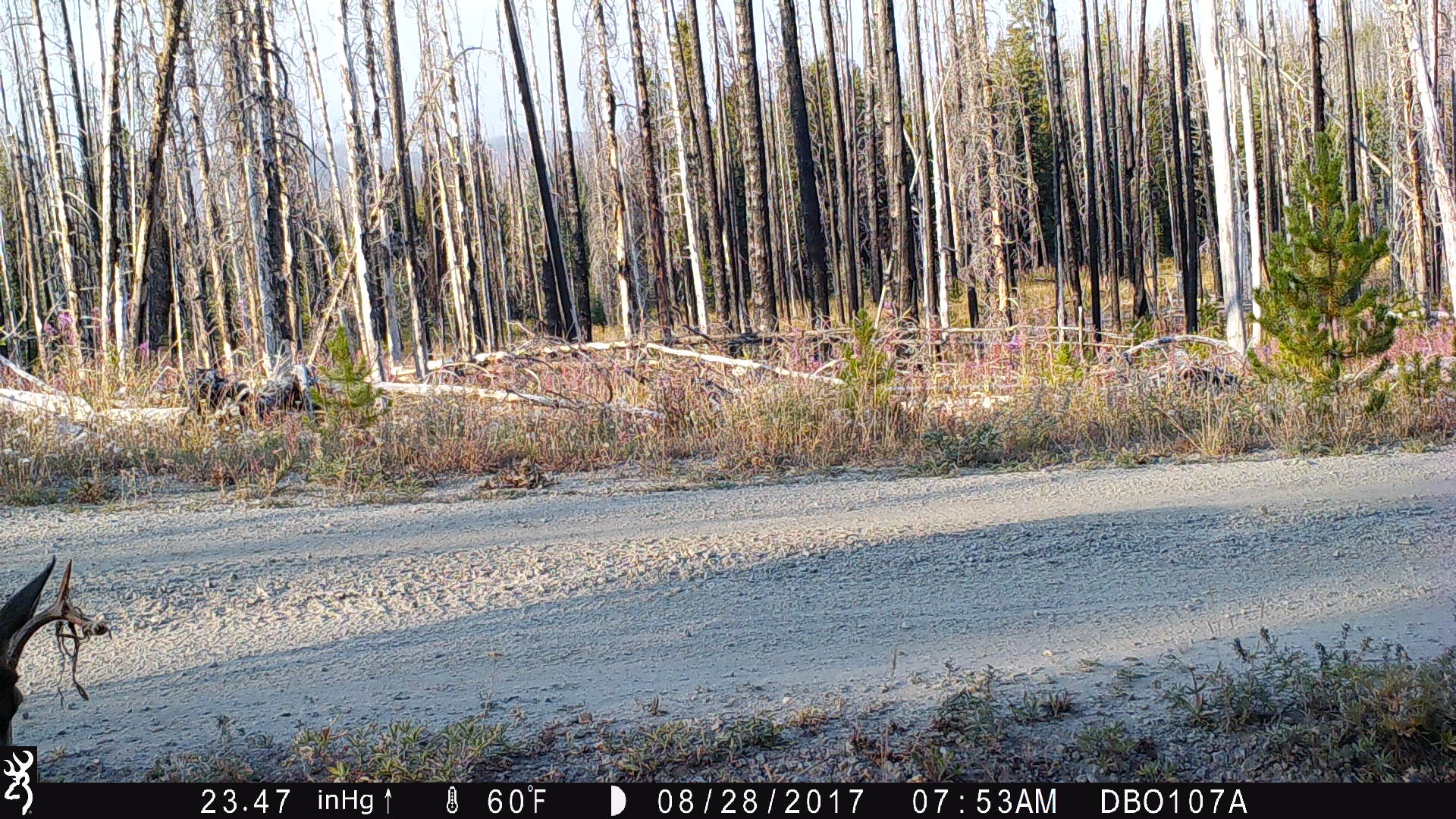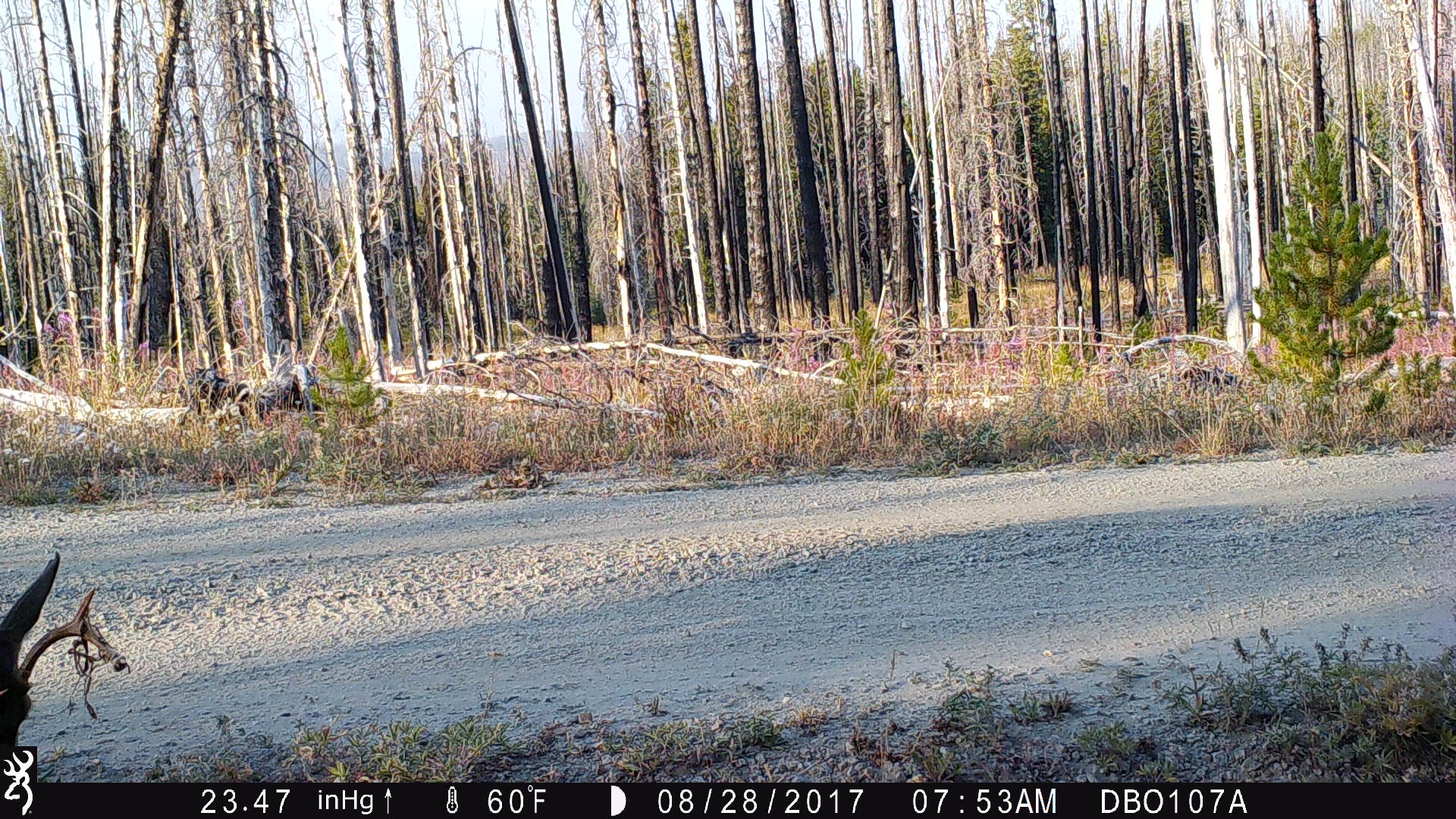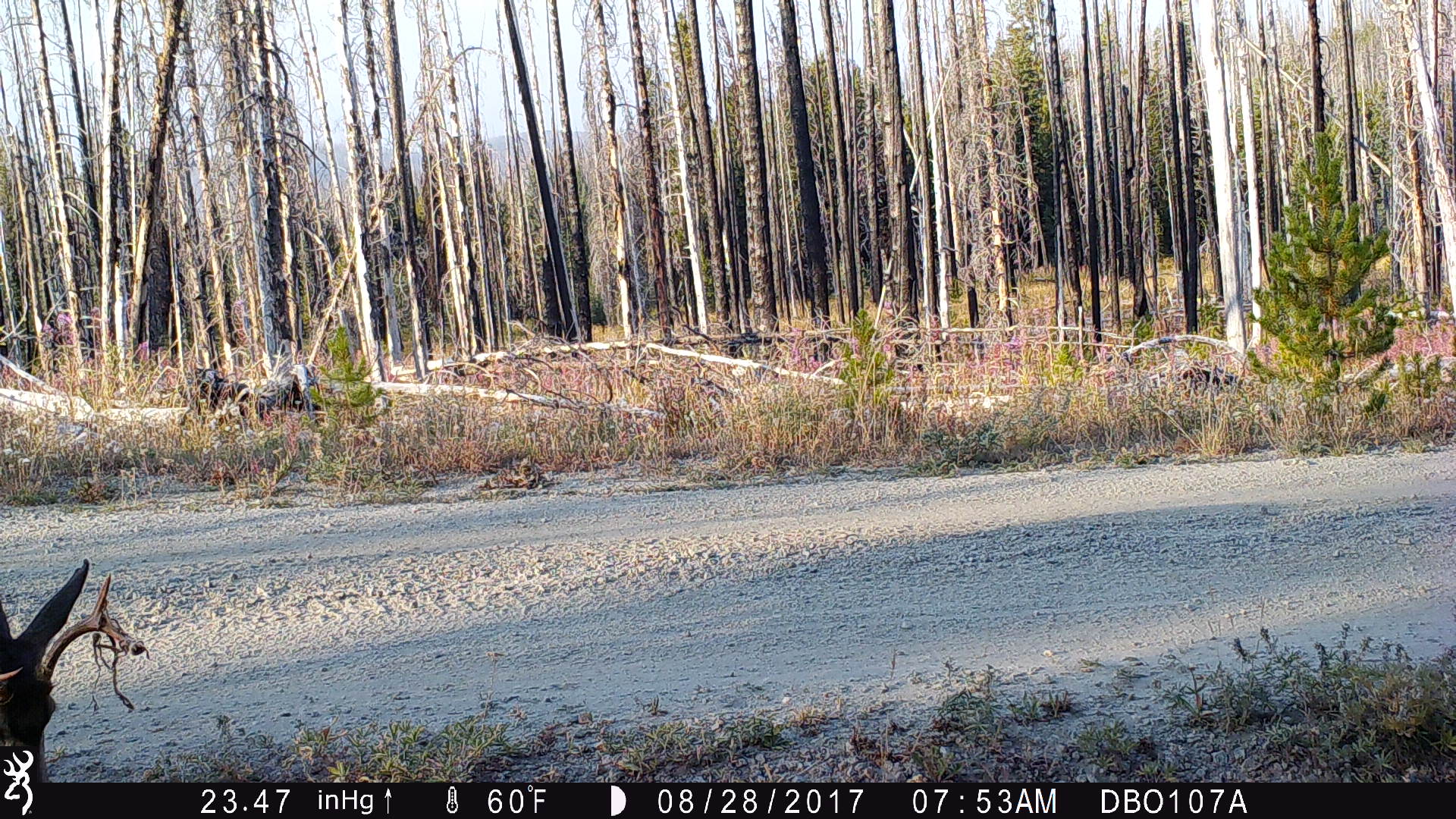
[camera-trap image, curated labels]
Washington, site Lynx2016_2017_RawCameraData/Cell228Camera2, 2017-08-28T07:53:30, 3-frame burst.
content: unidentified animal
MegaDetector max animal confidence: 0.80